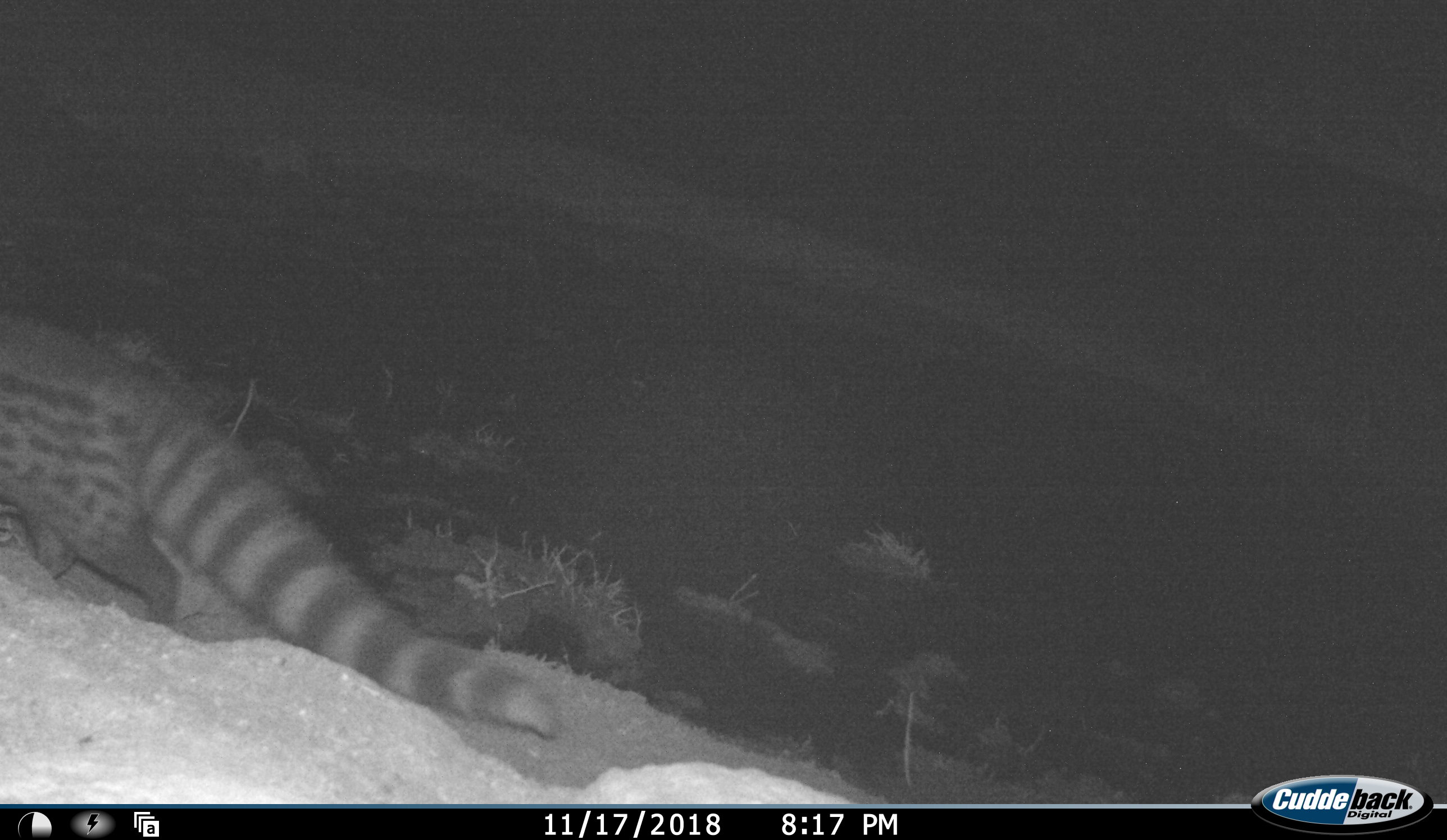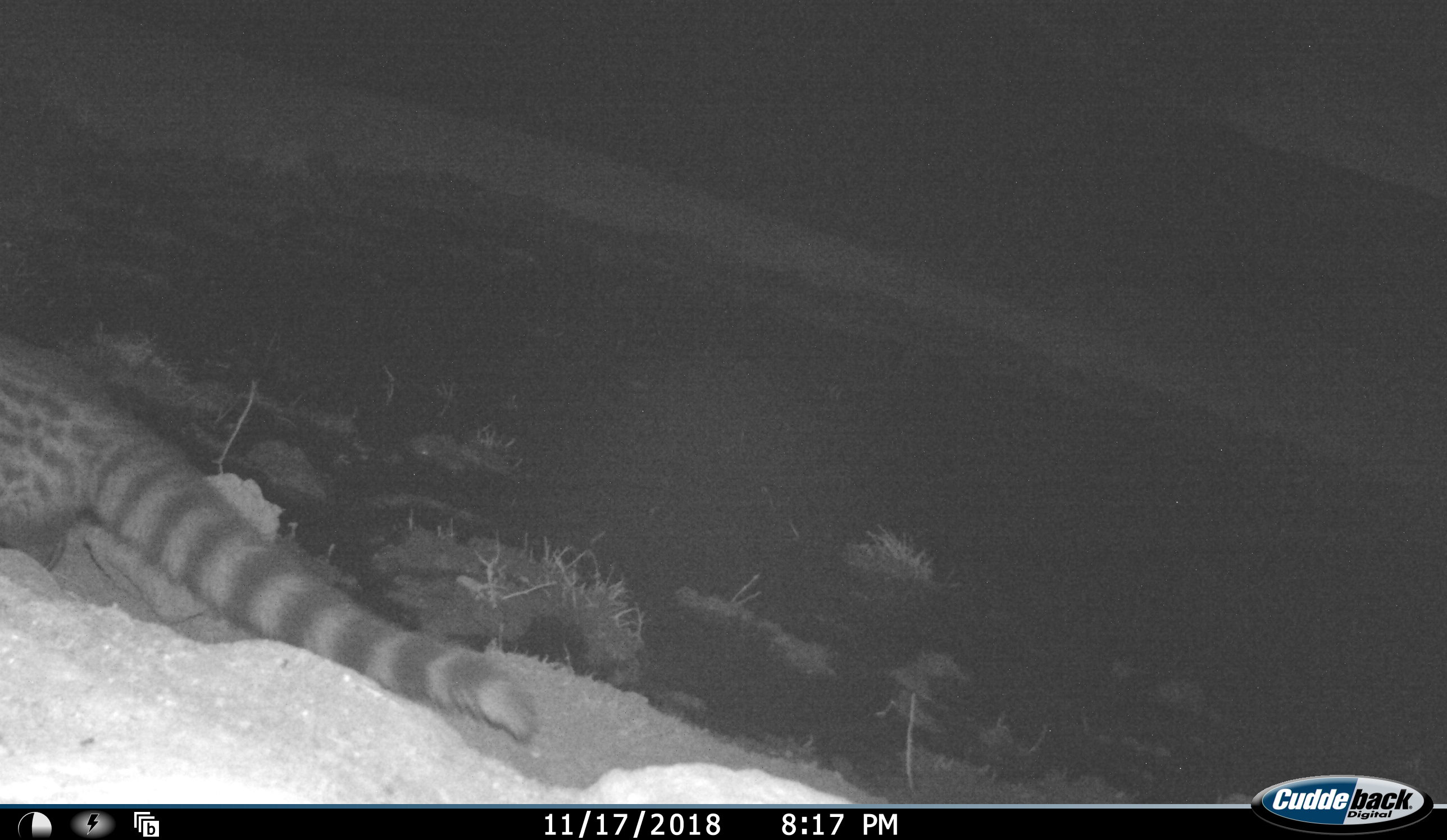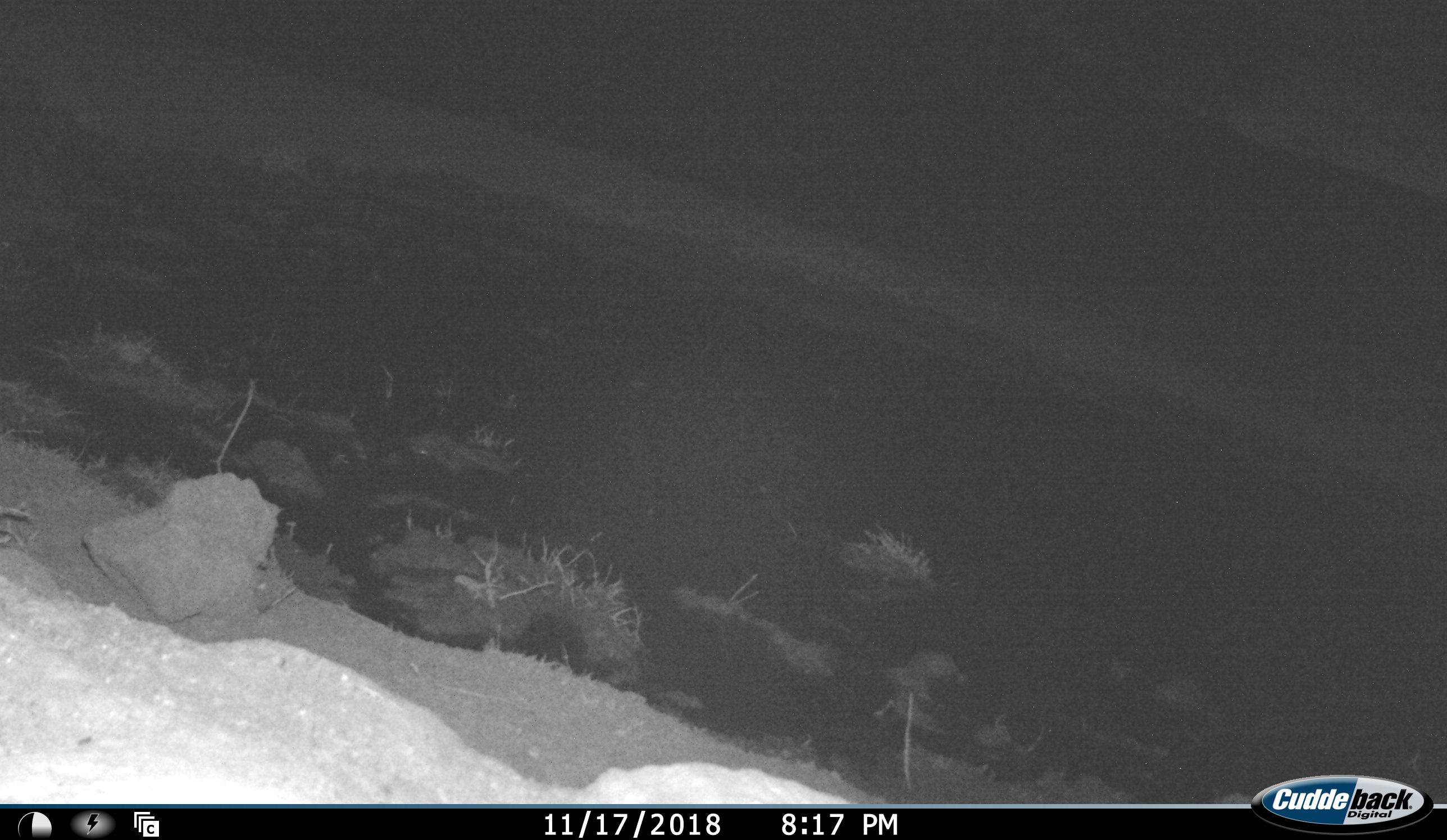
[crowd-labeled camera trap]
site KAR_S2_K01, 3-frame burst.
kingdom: Animalia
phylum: Chordata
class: Mammalia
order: Carnivora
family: Viverridae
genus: Genetta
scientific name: Genetta genetta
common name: small-spotted genet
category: genetcommonsmallspotted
Genetcommonsmallspotted (small-spotted genet) (Genetta genetta), count 1. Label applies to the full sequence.